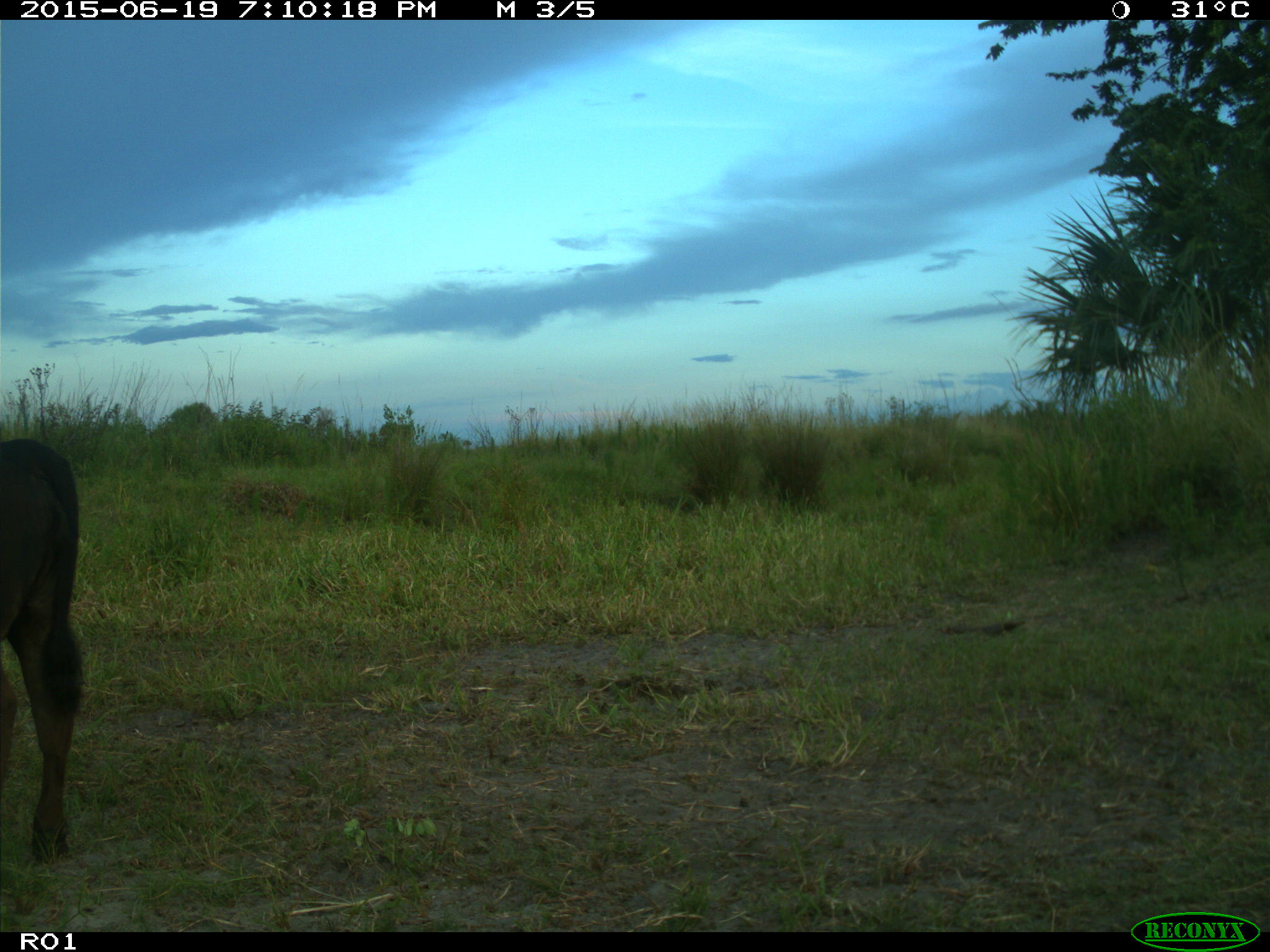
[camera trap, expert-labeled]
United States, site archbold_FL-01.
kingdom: Animalia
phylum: Chordata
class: Mammalia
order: Artiodactyla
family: Bovidae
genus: Bos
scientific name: Bos taurus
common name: domestic cow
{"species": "Bos taurus (domestic cow)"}